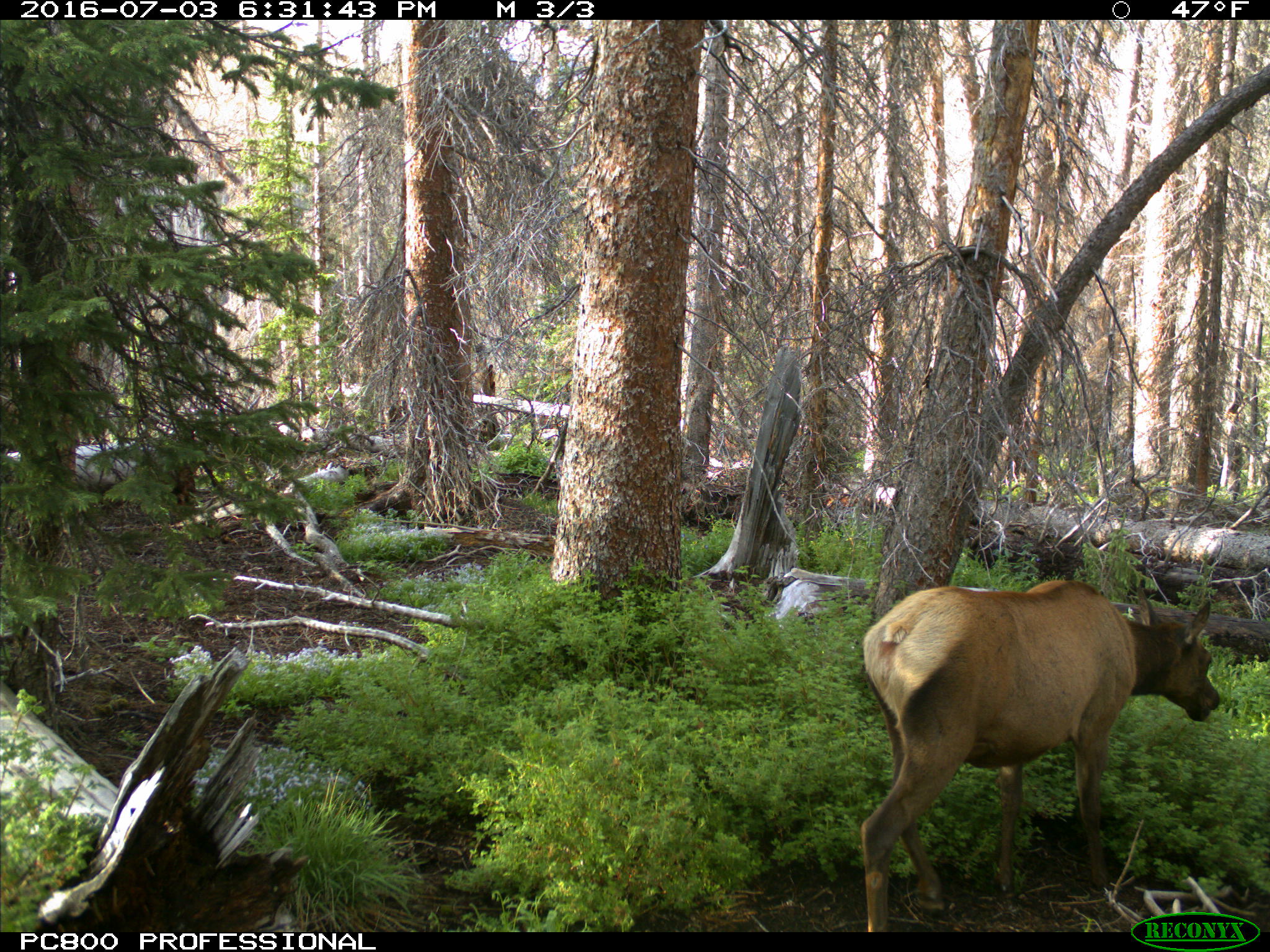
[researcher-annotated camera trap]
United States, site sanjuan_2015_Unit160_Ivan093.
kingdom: Animalia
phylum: Chordata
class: Mammalia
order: Artiodactyla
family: Cervidae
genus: Cervus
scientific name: Cervus elaphus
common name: red deer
Cervus elaphus (red deer).